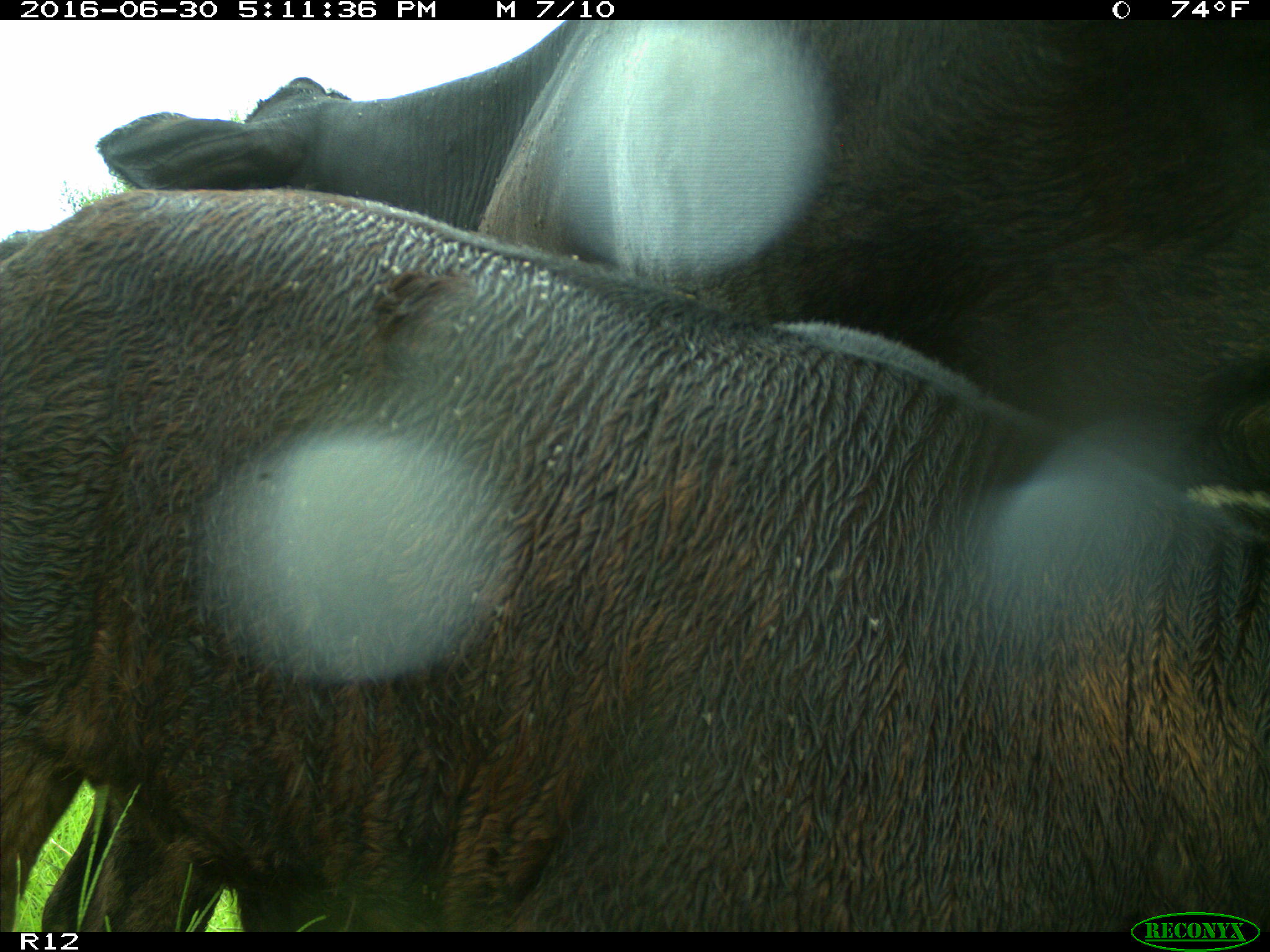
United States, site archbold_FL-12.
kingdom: Animalia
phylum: Chordata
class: Mammalia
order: Artiodactyla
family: Bovidae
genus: Bos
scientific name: Bos taurus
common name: domestic cow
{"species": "Bos taurus (domestic cow)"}